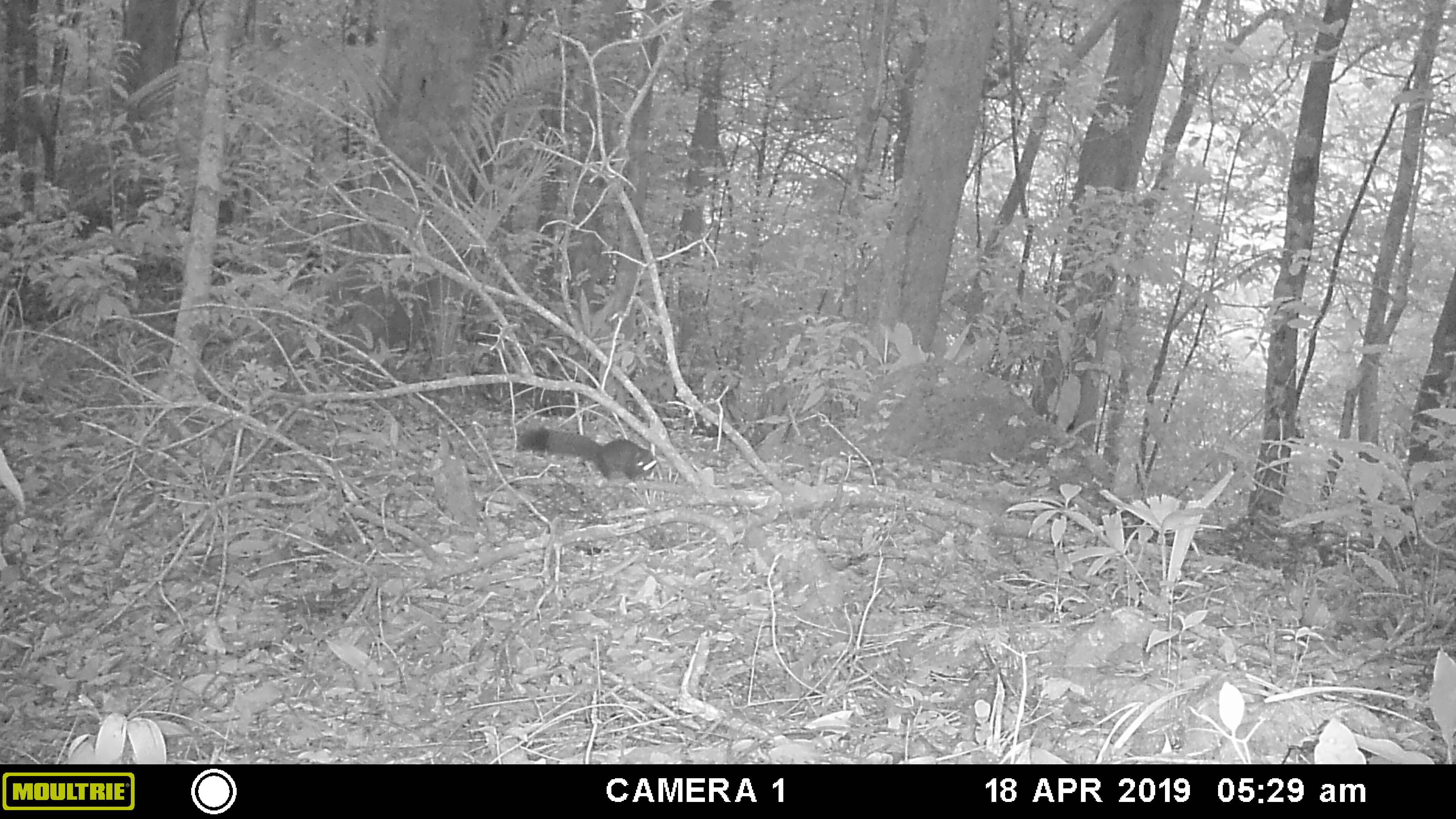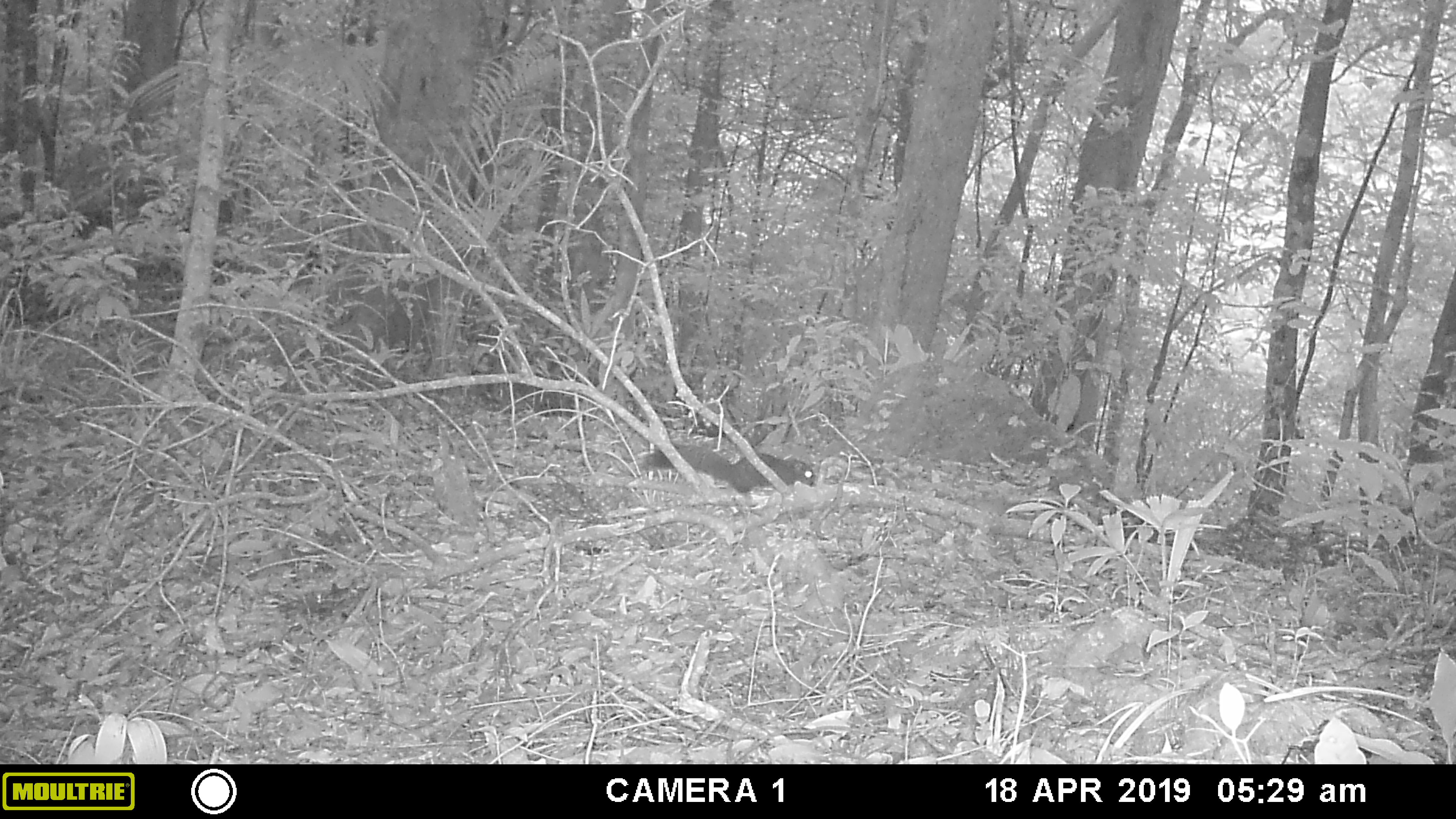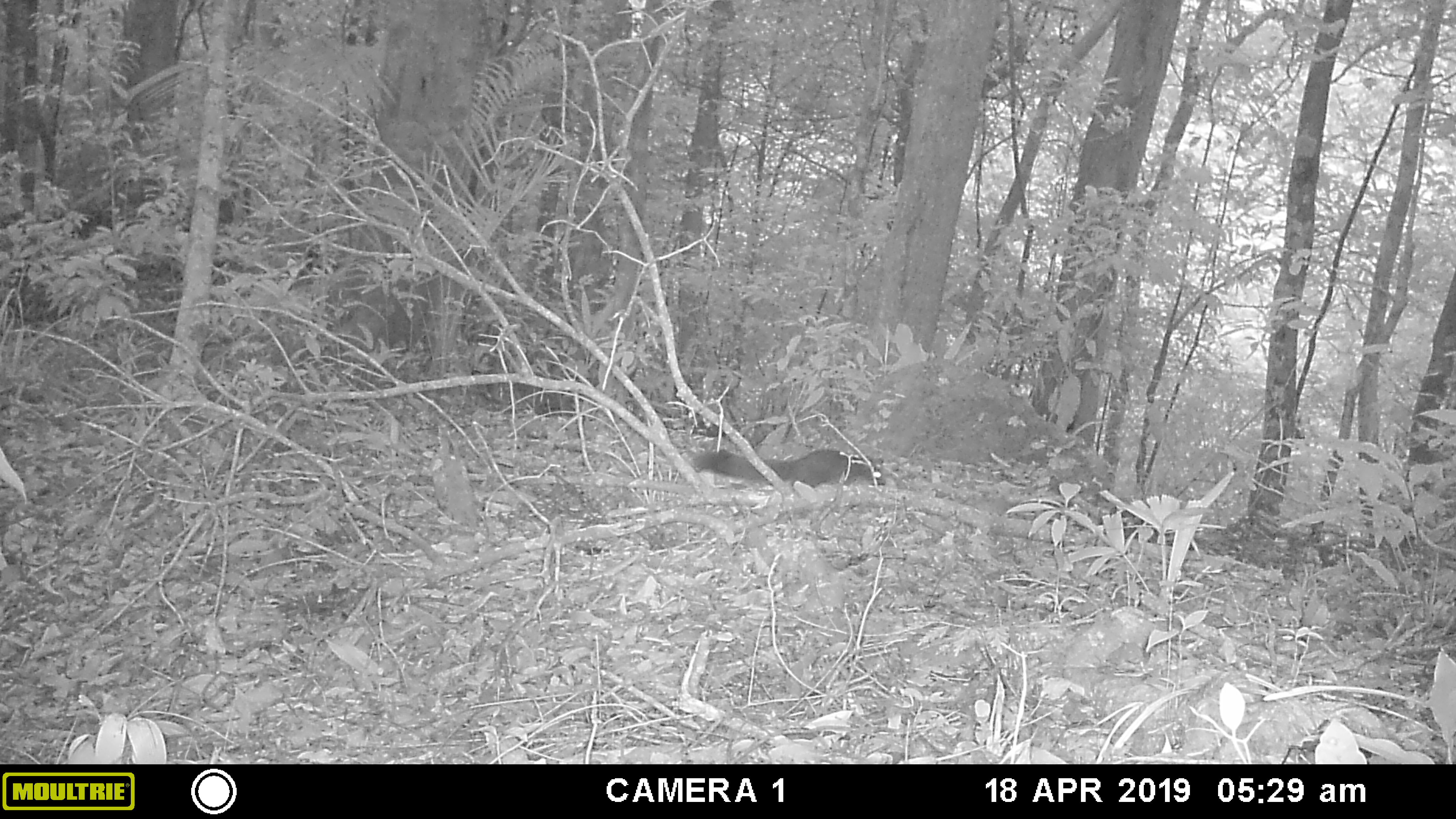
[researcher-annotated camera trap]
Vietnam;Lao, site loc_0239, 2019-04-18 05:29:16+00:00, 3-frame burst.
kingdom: Animalia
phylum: Chordata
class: Mammalia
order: Rodentia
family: Sciuridae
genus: Callosciurus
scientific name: Callosciurus erythraeus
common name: pallas's squirrel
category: pallass squirrel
Pallass squirrel (pallas's squirrel) (Callosciurus erythraeus). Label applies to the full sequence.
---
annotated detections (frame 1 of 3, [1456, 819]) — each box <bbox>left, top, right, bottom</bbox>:
pallass squirrel: <bbox>520, 427, 657, 480</bbox>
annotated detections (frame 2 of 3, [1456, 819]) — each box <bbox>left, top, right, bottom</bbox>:
pallass squirrel: <bbox>643, 442, 814, 495</bbox>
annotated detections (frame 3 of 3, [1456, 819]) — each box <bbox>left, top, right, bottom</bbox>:
pallass squirrel: <bbox>692, 448, 885, 486</bbox>